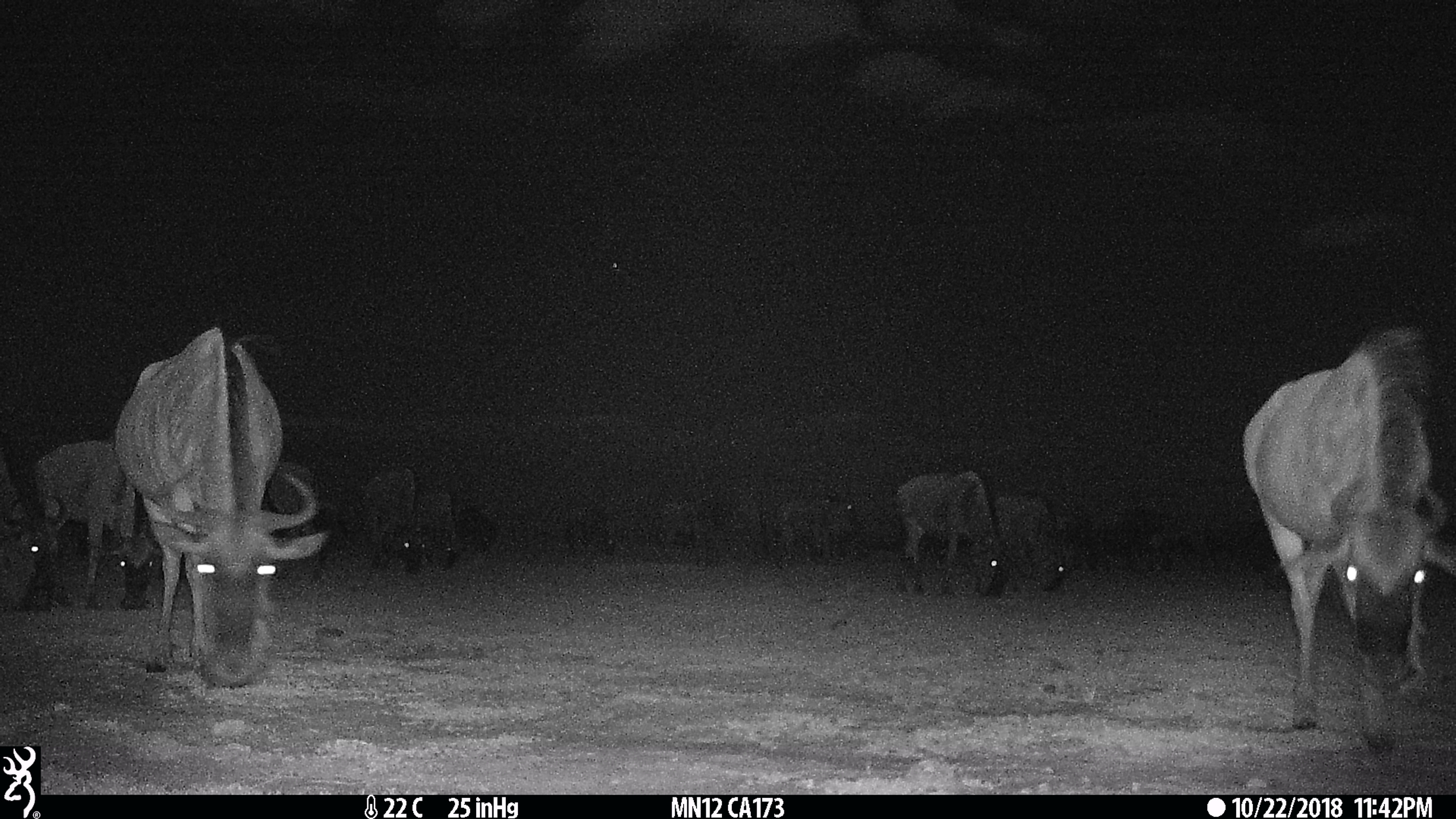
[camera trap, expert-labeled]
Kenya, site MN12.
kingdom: Animalia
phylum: Chordata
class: Mammalia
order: Artiodactyla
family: Bovidae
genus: Connochaetes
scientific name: Connochaetes taurinus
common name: blue wildebeest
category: wildebeest